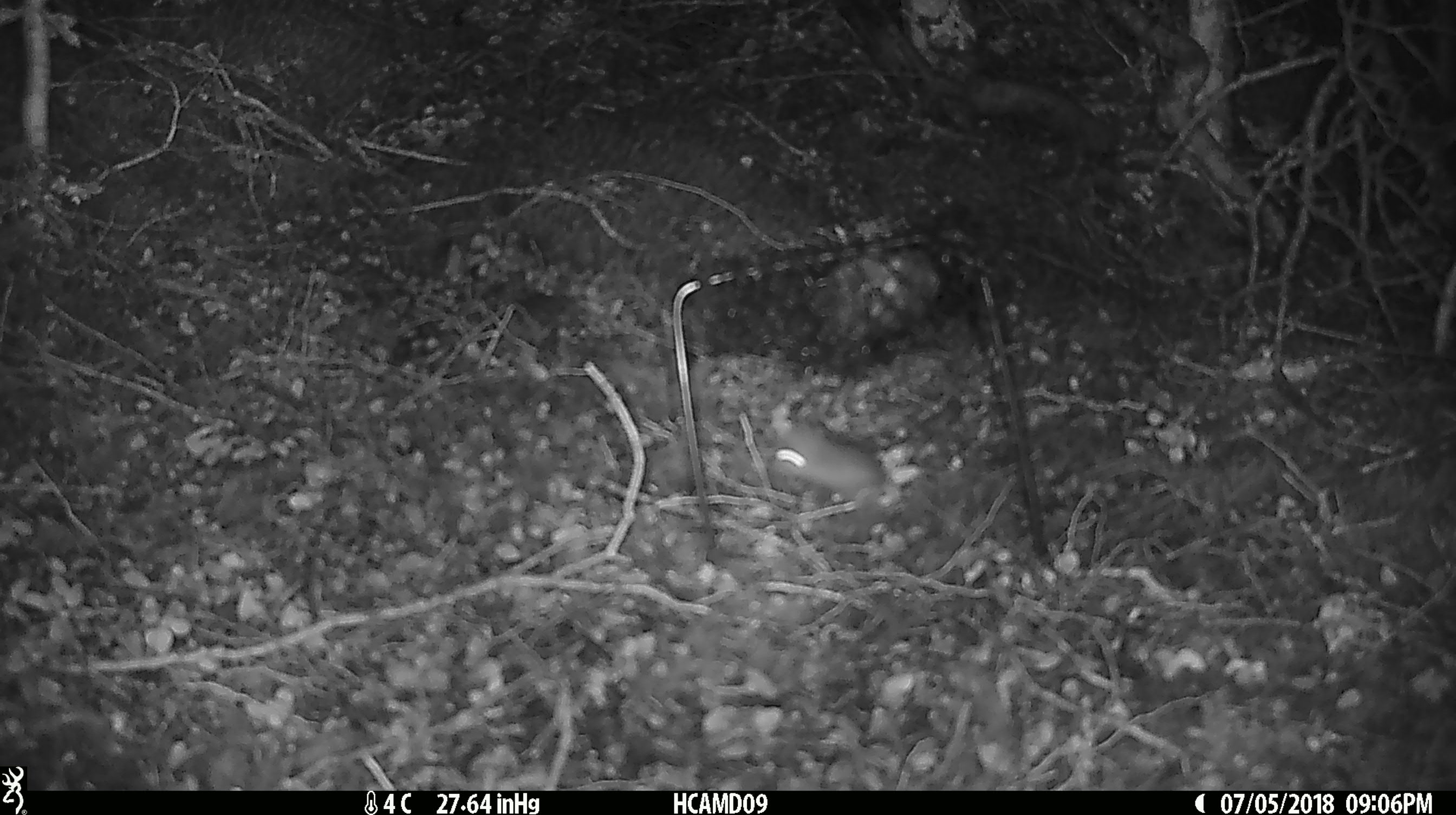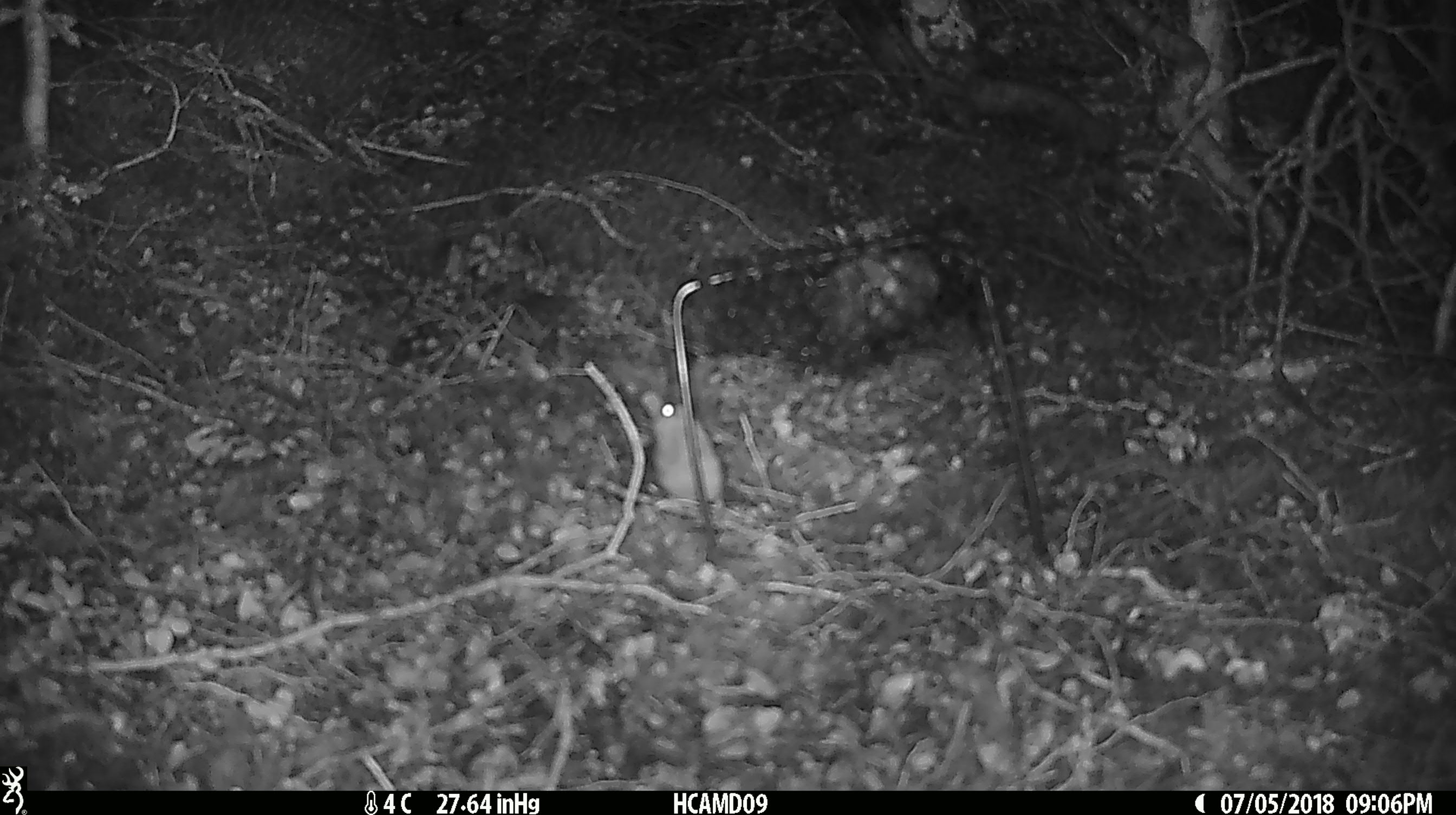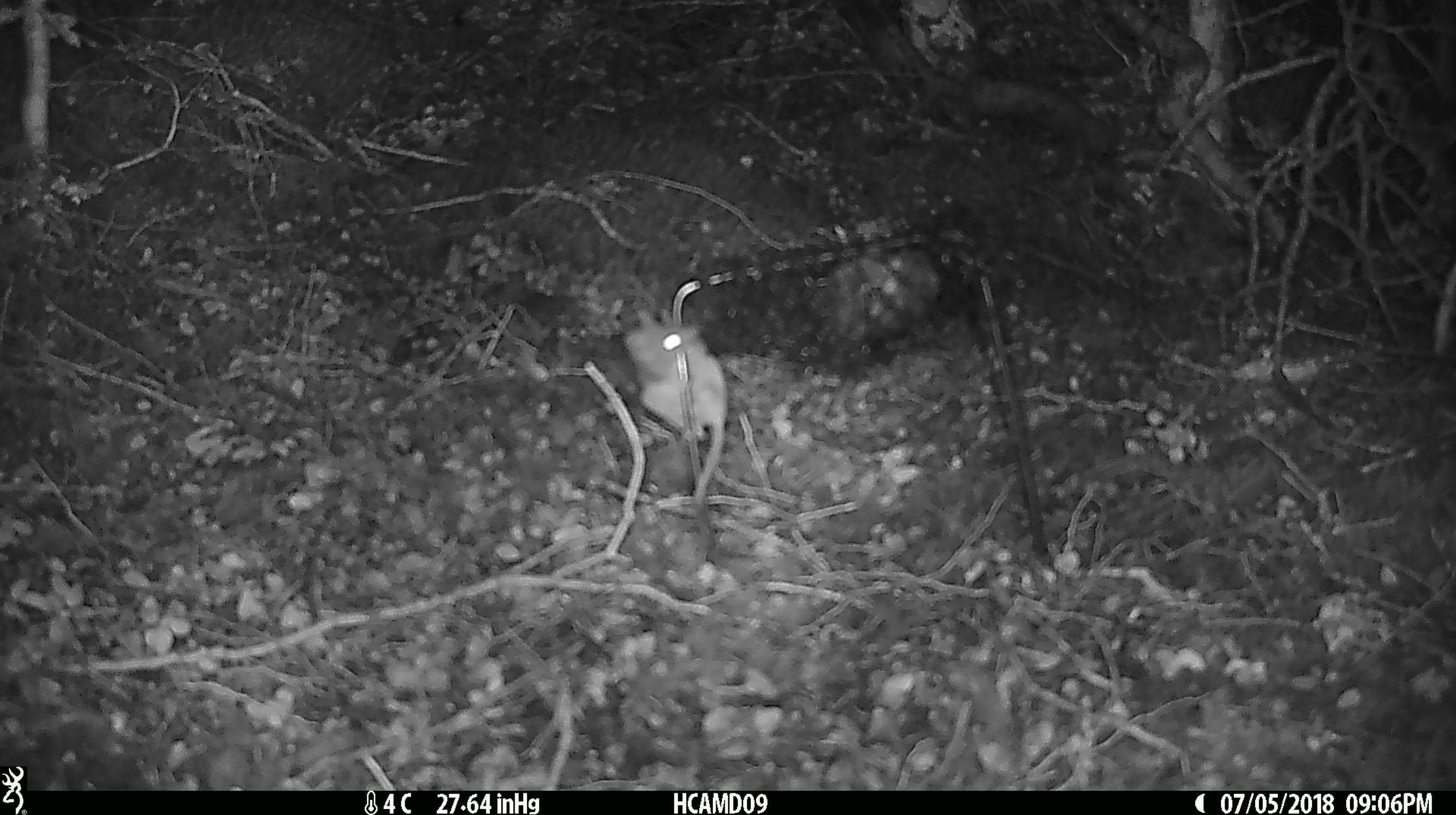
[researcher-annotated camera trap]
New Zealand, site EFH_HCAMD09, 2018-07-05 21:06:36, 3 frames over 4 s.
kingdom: Animalia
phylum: Chordata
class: Mammalia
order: Rodentia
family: Muridae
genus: Mus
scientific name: Mus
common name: mouse